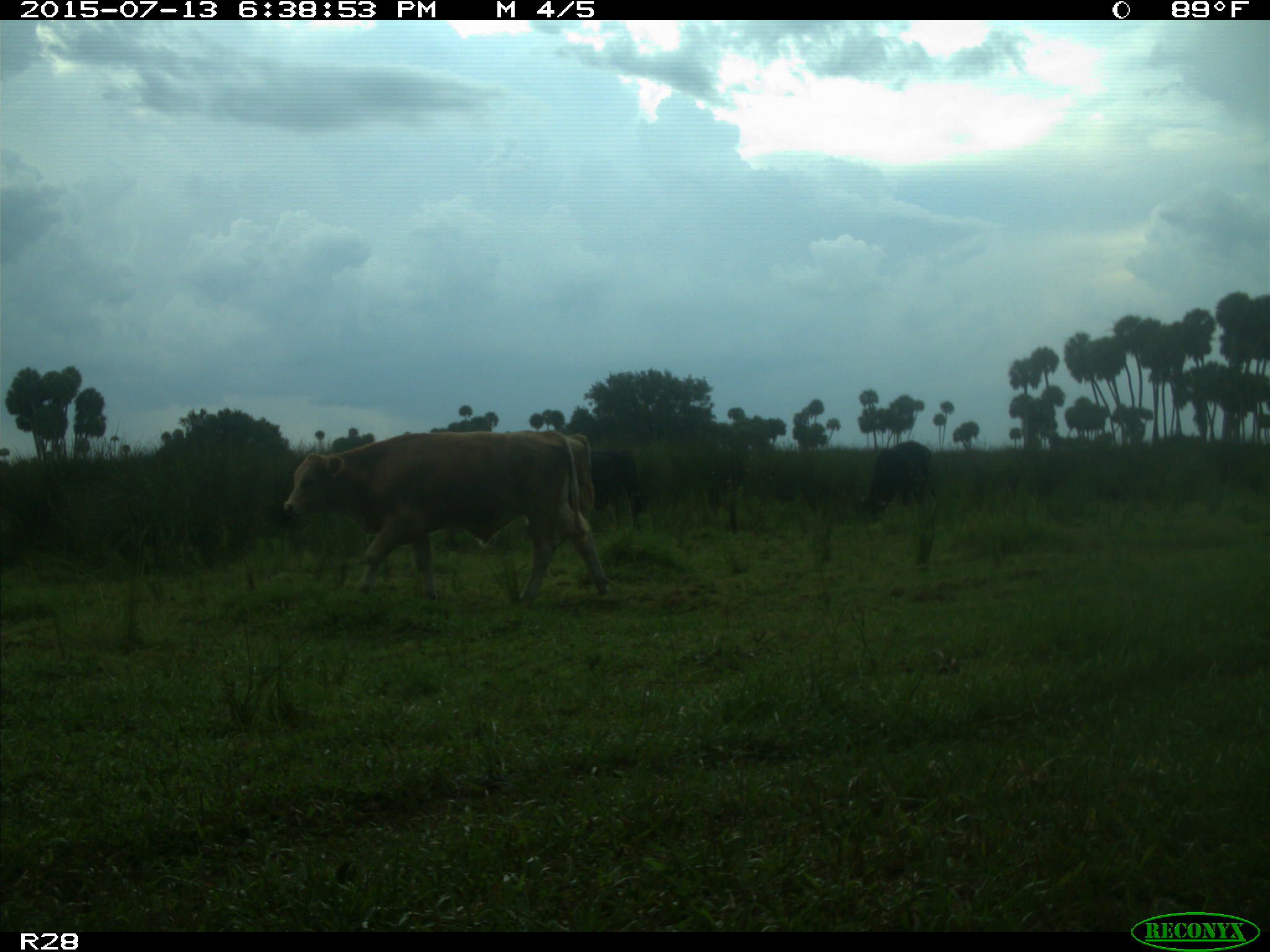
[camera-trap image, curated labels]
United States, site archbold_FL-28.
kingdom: Animalia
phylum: Chordata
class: Mammalia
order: Artiodactyla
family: Bovidae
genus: Bos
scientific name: Bos taurus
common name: domestic cow